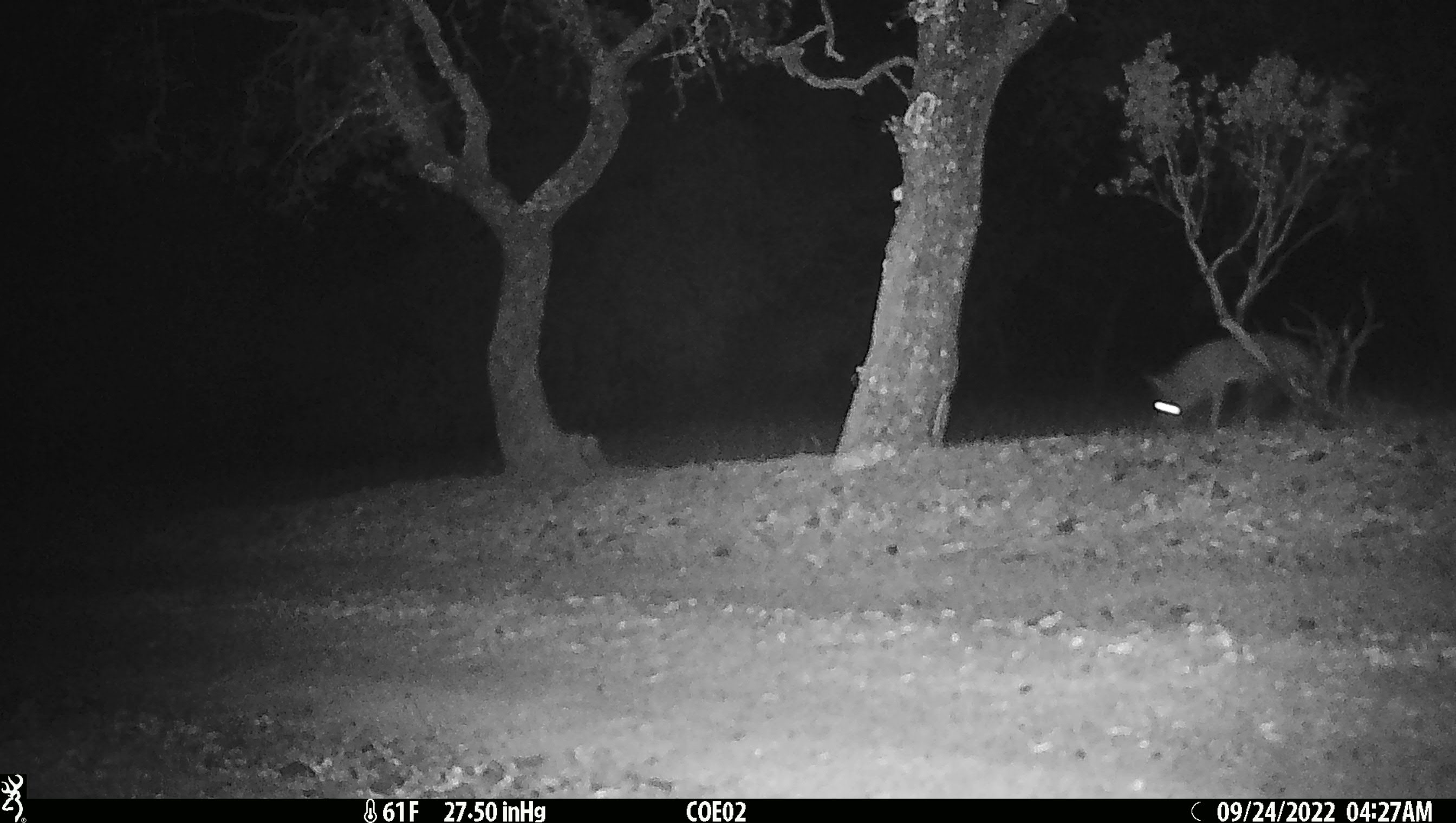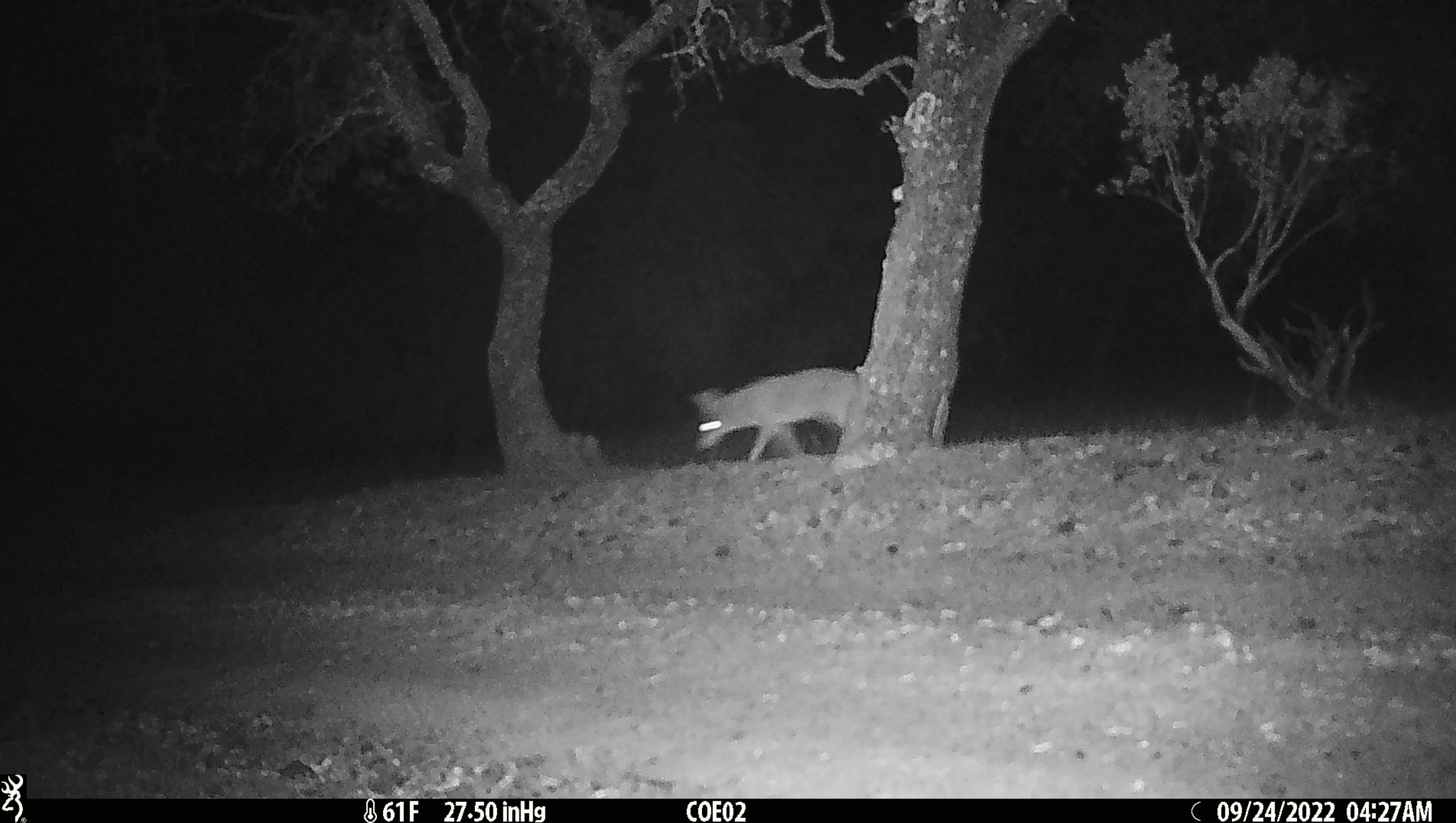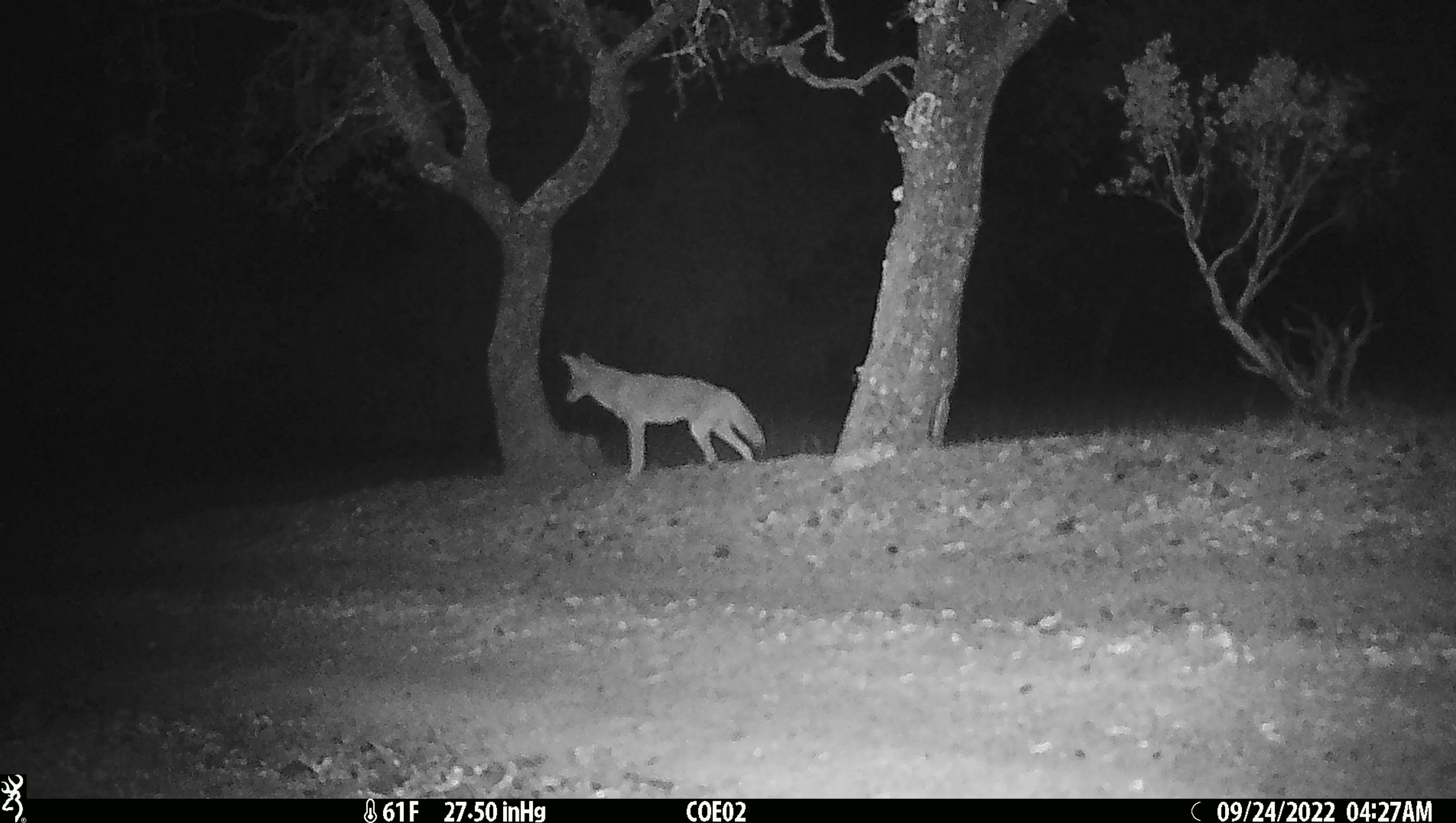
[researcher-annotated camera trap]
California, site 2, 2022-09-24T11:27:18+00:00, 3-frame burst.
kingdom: Animalia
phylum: Chordata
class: Mammalia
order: Carnivora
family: Canidae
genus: Canis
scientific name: Canis latrans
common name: coyote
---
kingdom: Animalia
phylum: Chordata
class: Mammalia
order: Carnivora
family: Canidae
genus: Urocyon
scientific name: Urocyon cinereoargenteus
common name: gray fox